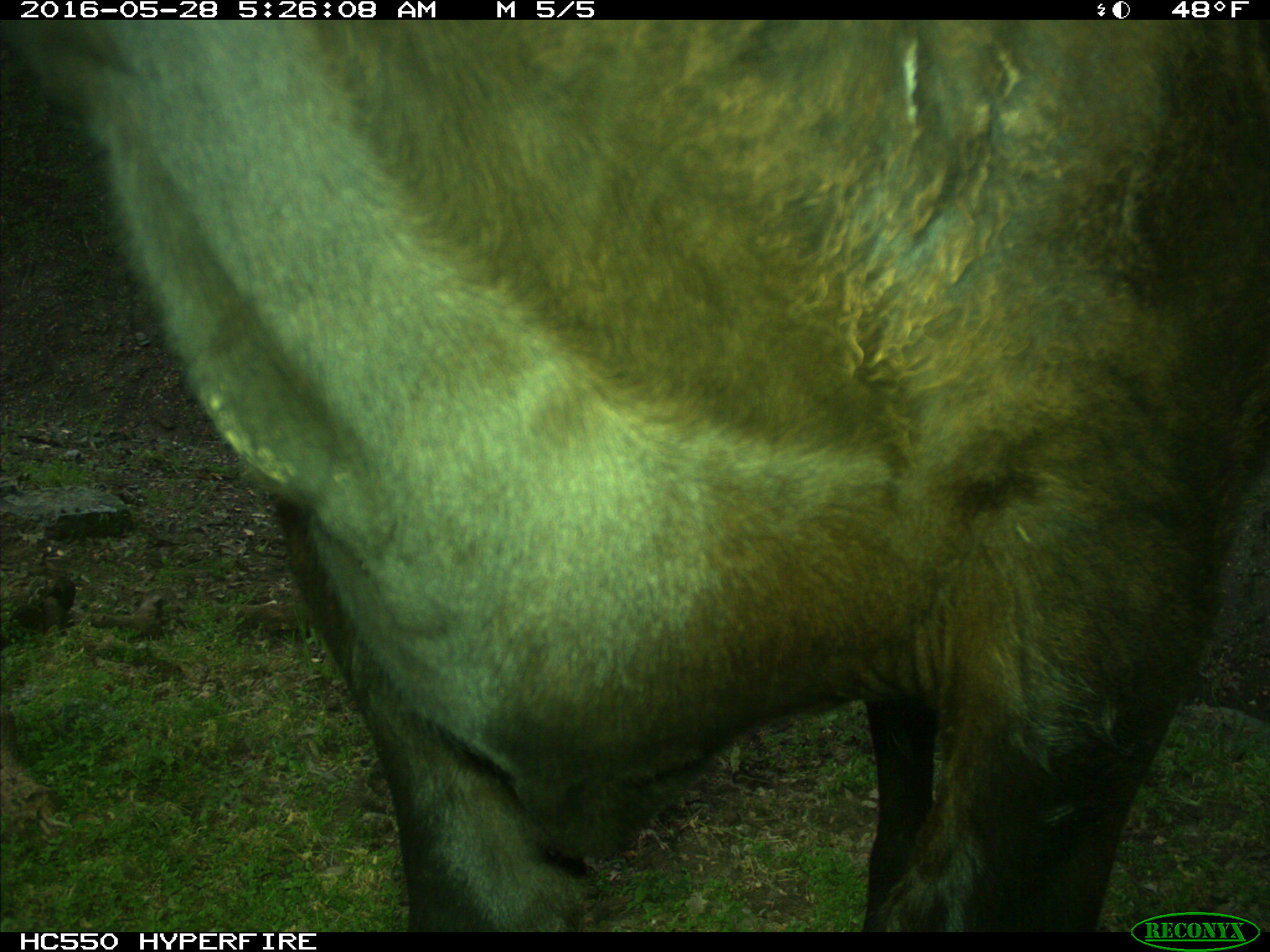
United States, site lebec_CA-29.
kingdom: Animalia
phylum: Chordata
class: Mammalia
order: Artiodactyla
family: Bovidae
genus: Bos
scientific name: Bos taurus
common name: domestic cow